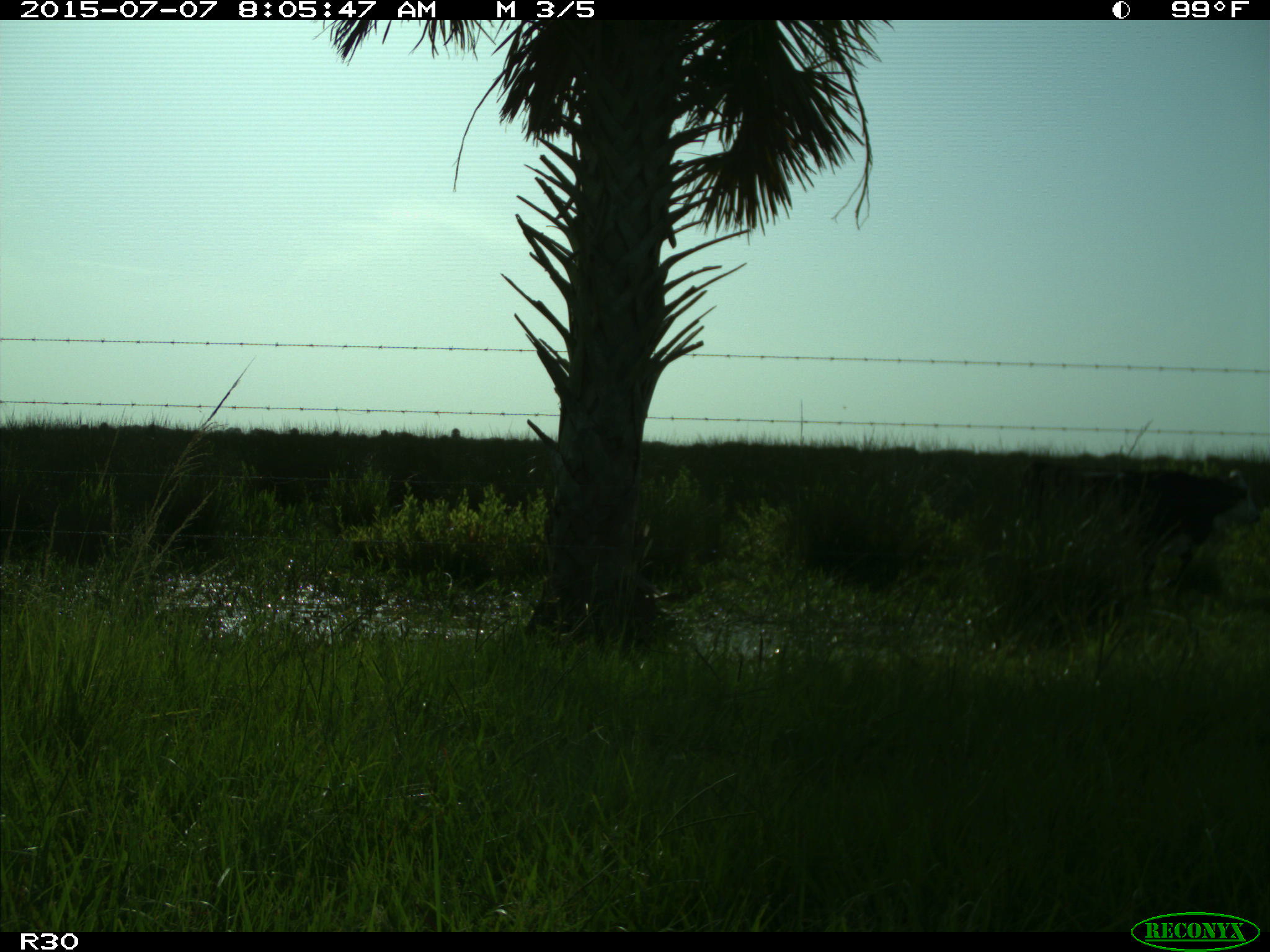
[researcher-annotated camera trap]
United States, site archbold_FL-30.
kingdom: Animalia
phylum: Chordata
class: Mammalia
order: Artiodactyla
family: Bovidae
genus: Bos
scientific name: Bos taurus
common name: domestic cow